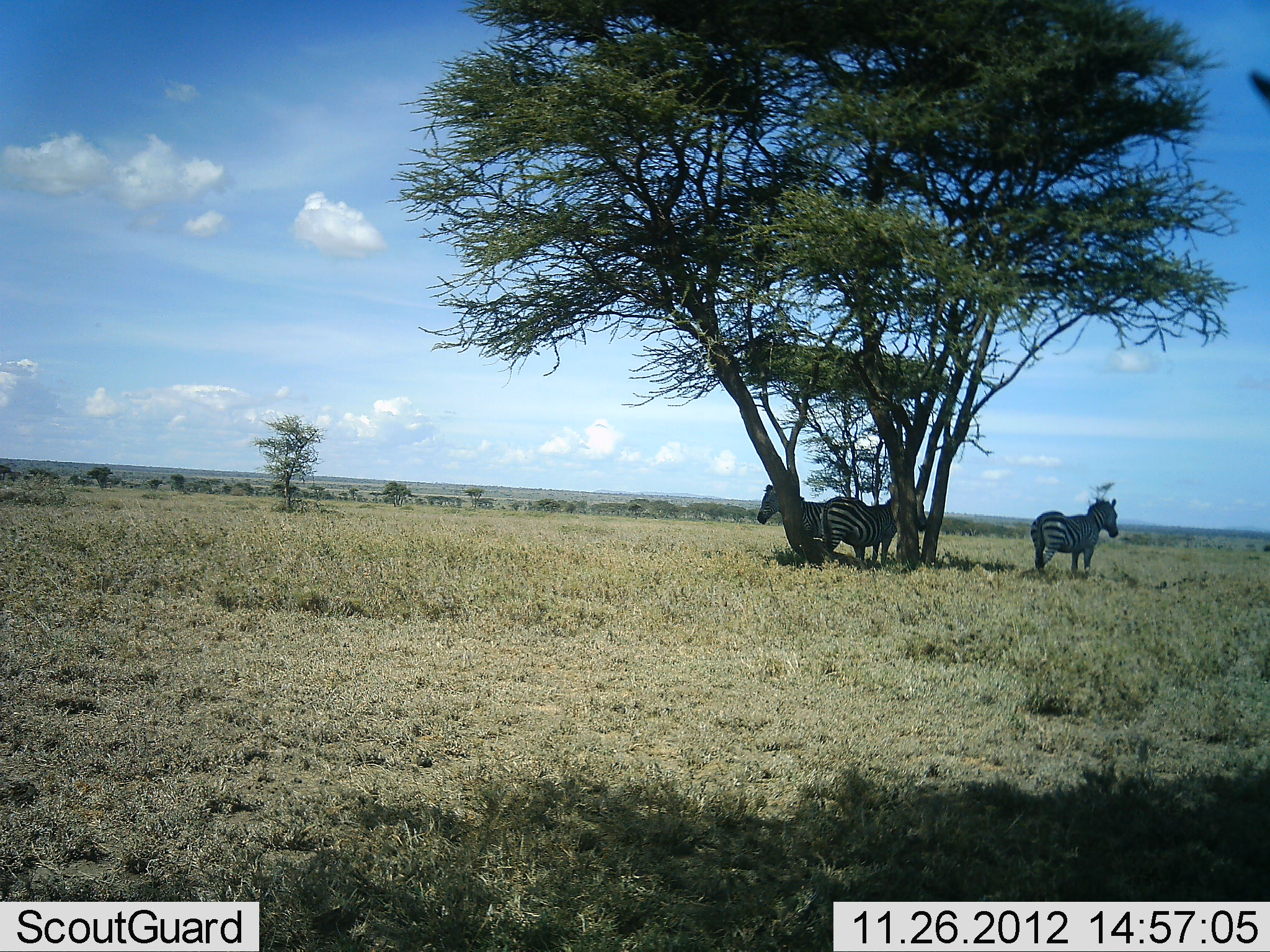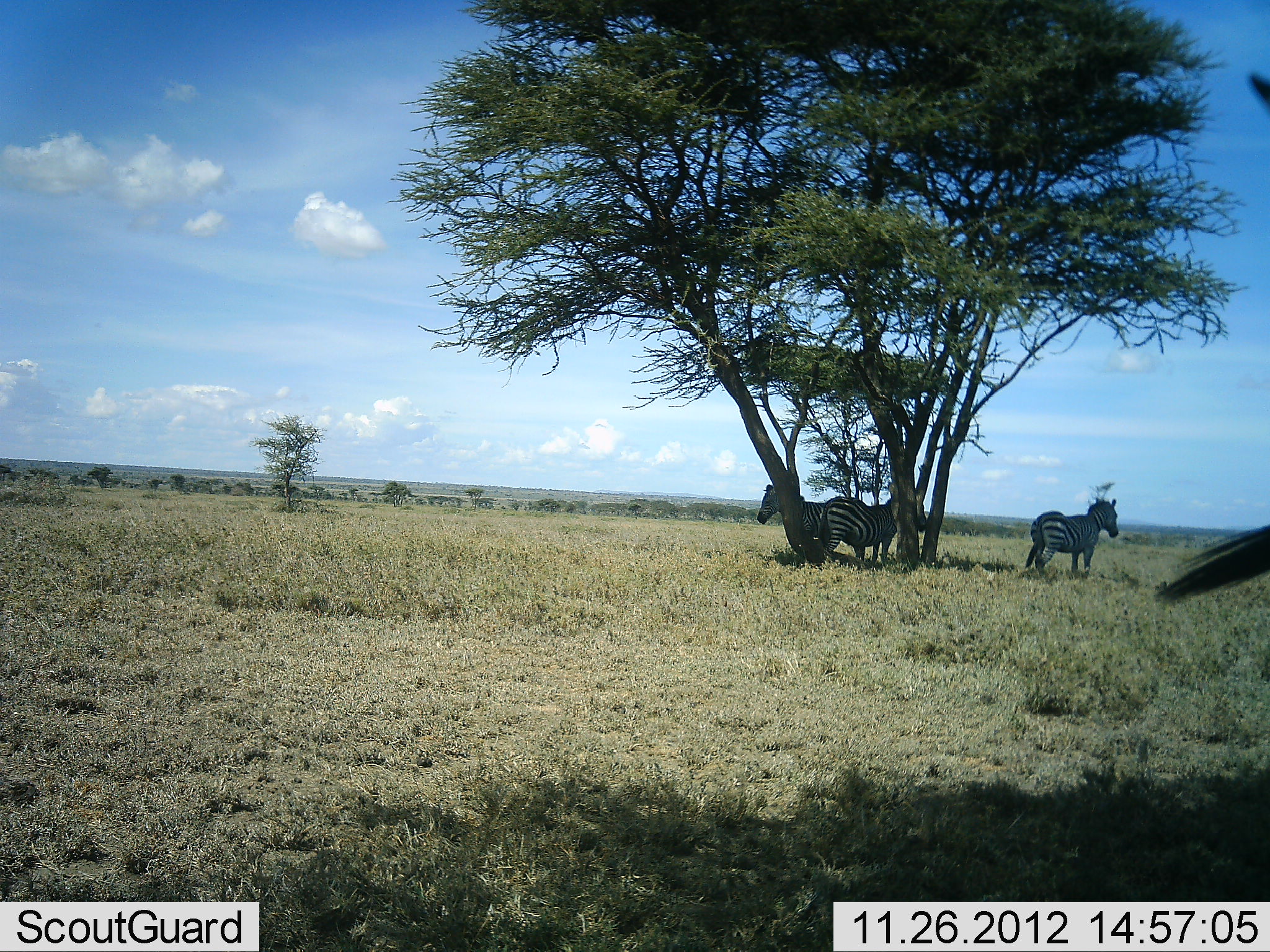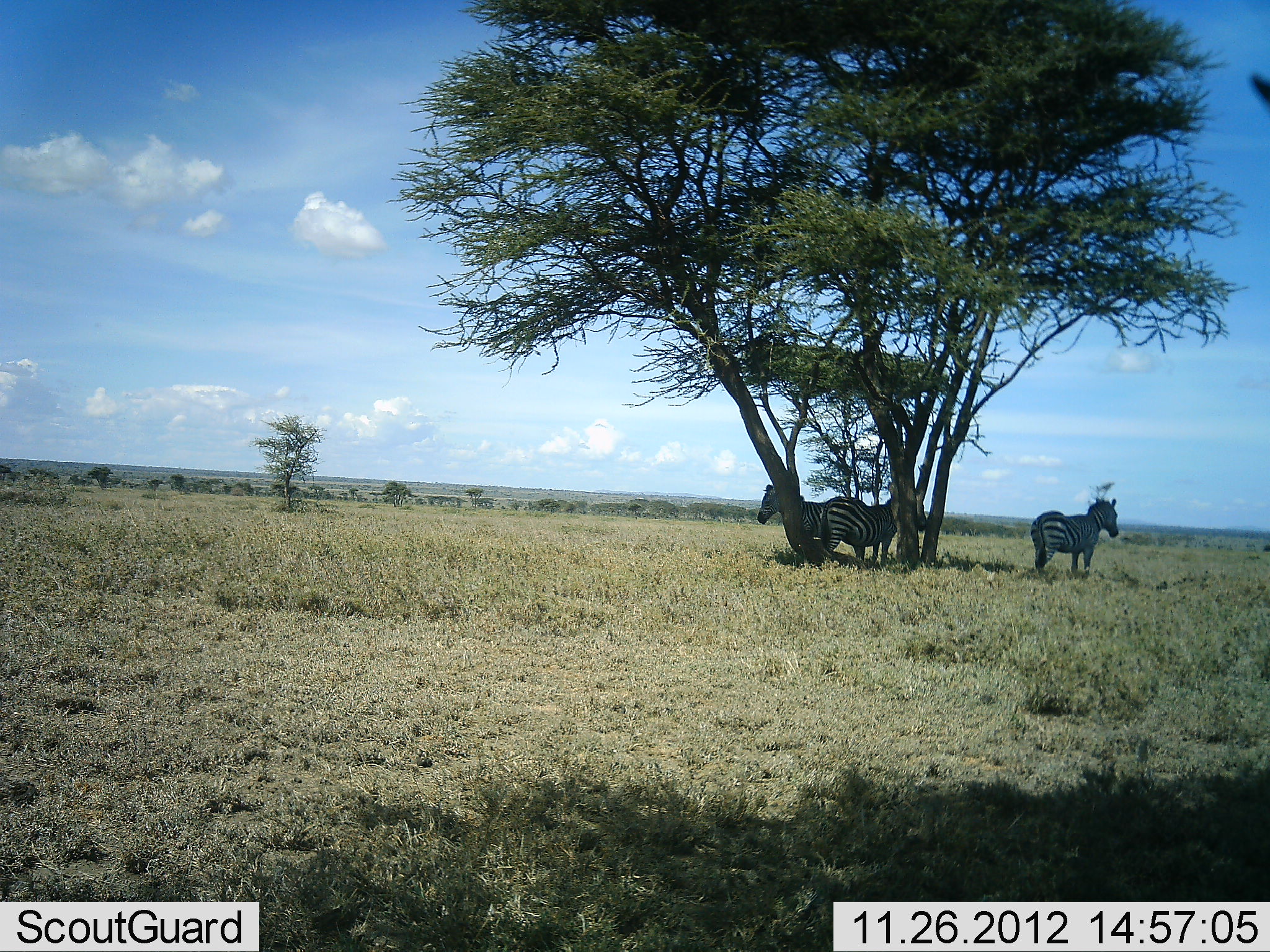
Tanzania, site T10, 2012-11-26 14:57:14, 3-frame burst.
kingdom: Animalia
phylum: Chordata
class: Mammalia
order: Perissodactyla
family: Equidae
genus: Equus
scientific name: Equus quagga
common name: plains zebra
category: zebra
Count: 4.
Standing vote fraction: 90%.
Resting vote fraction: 10%.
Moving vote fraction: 0%.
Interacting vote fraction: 0%.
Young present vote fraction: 0%.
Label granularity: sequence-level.